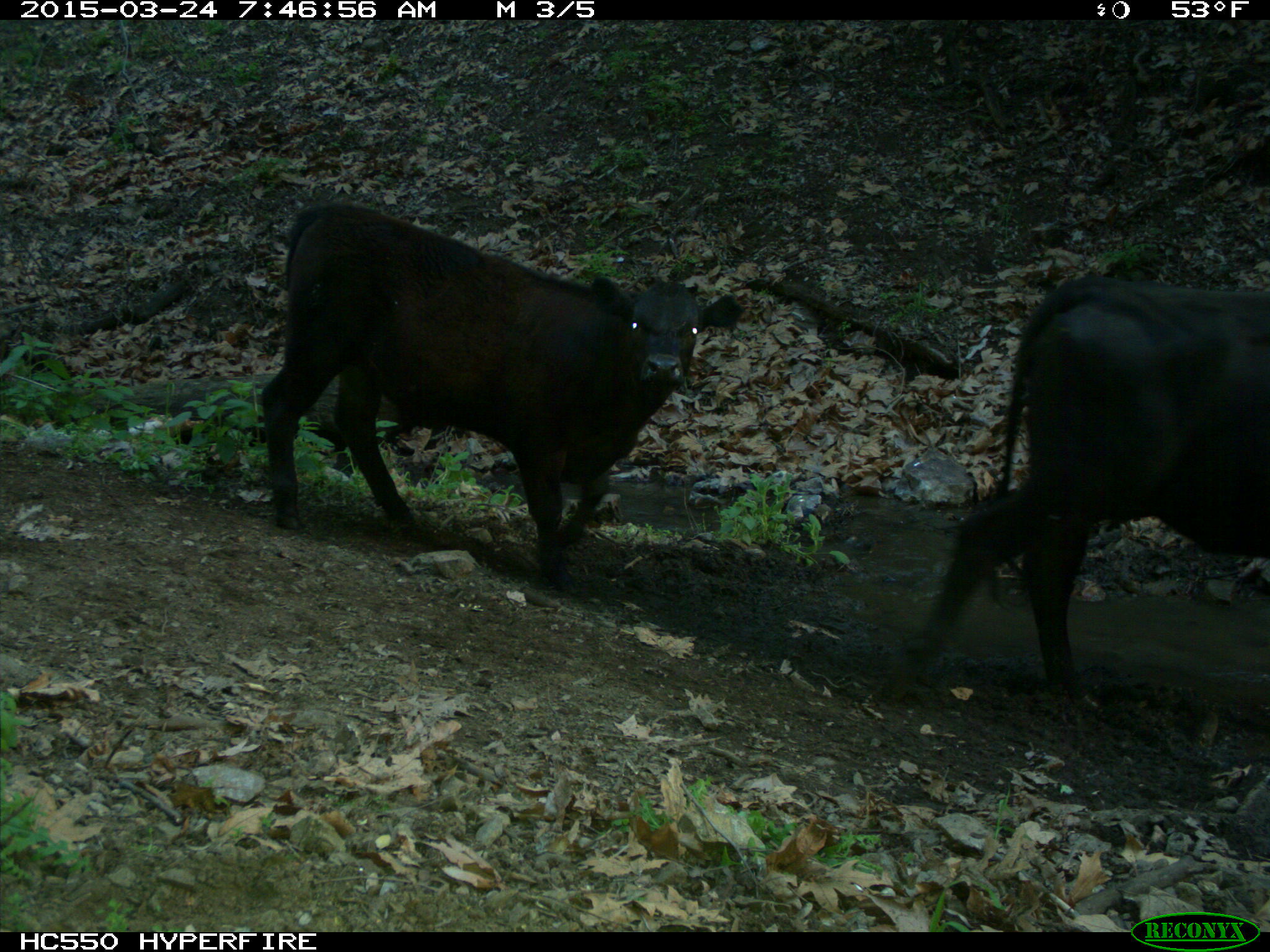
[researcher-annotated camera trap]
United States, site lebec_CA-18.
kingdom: Animalia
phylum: Chordata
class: Mammalia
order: Artiodactyla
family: Bovidae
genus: Bos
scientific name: Bos taurus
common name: domestic cow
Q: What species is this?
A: Bos taurus (domestic cow).